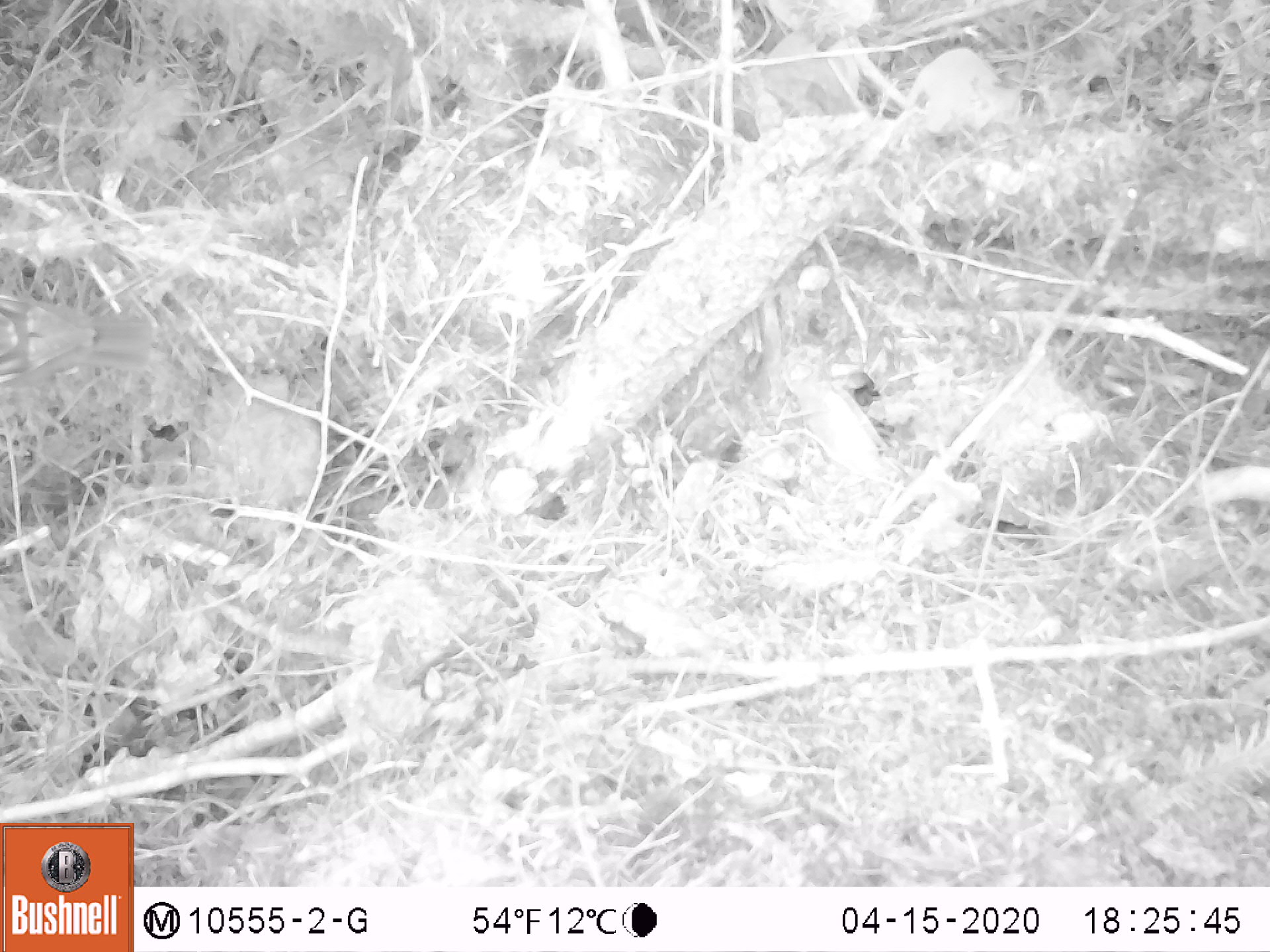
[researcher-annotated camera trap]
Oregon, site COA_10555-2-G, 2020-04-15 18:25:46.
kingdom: Animalia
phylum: Chordata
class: Aves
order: Passeriformes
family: Turdidae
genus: Catharus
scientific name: Catharus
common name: brown thrushes and nightingale-thrushes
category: catharus species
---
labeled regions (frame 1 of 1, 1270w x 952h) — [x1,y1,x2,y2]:
catharus species: [0,278,168,408]